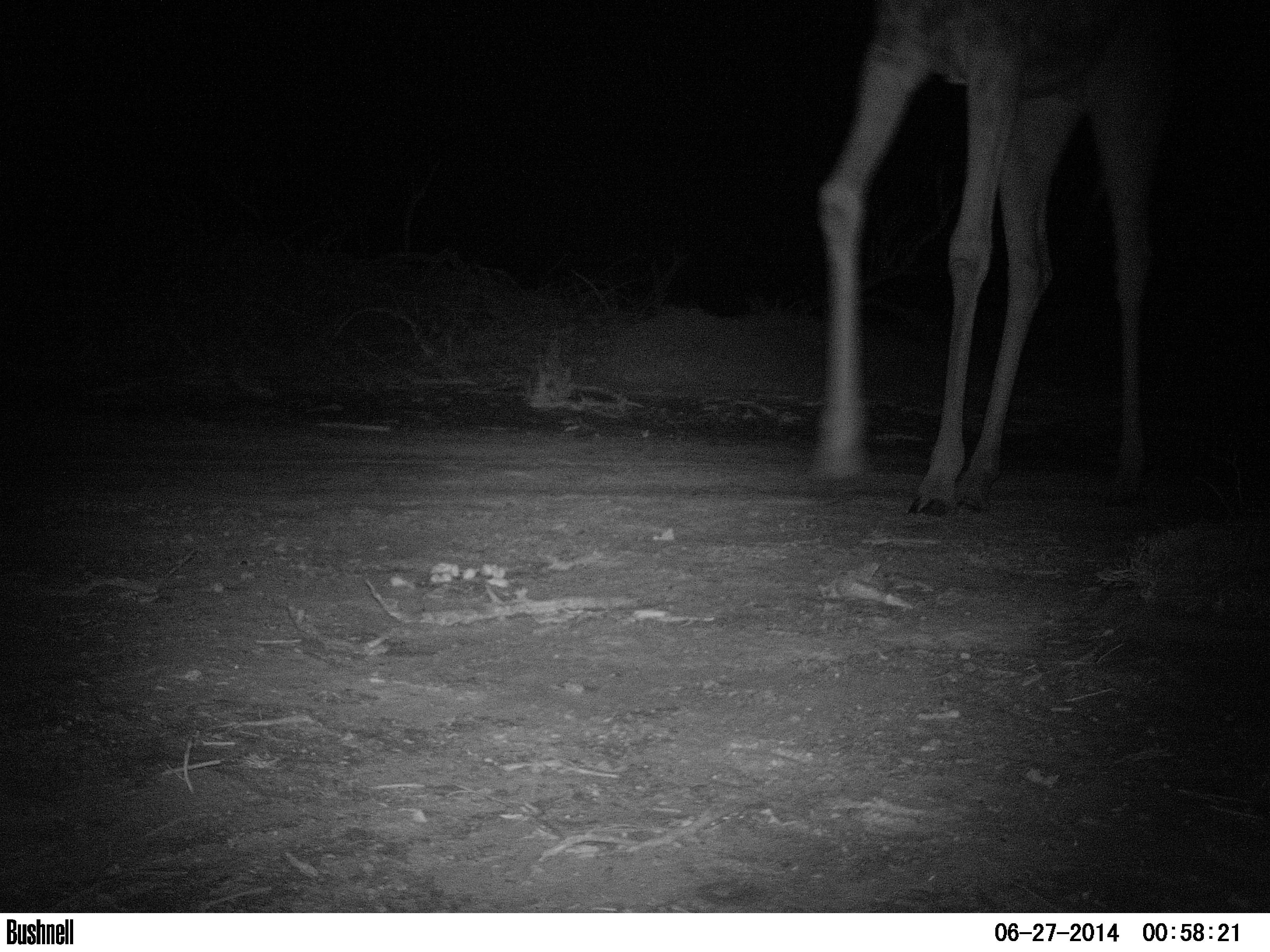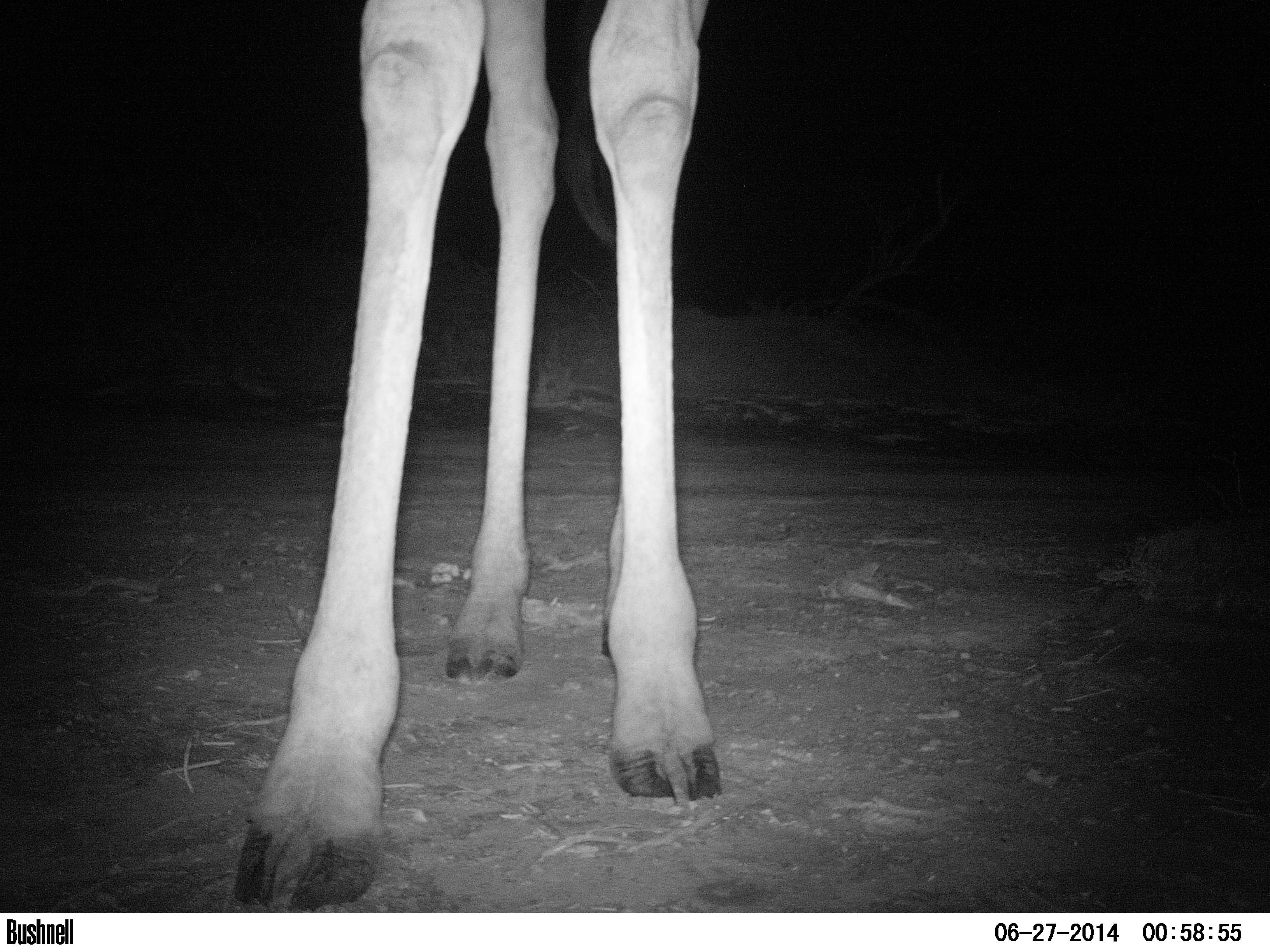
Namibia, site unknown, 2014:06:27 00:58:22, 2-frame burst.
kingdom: Animalia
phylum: Chordata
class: Mammalia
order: Artiodactyla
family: Giraffidae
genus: Giraffa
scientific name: Giraffa camelopardalis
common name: giraffe